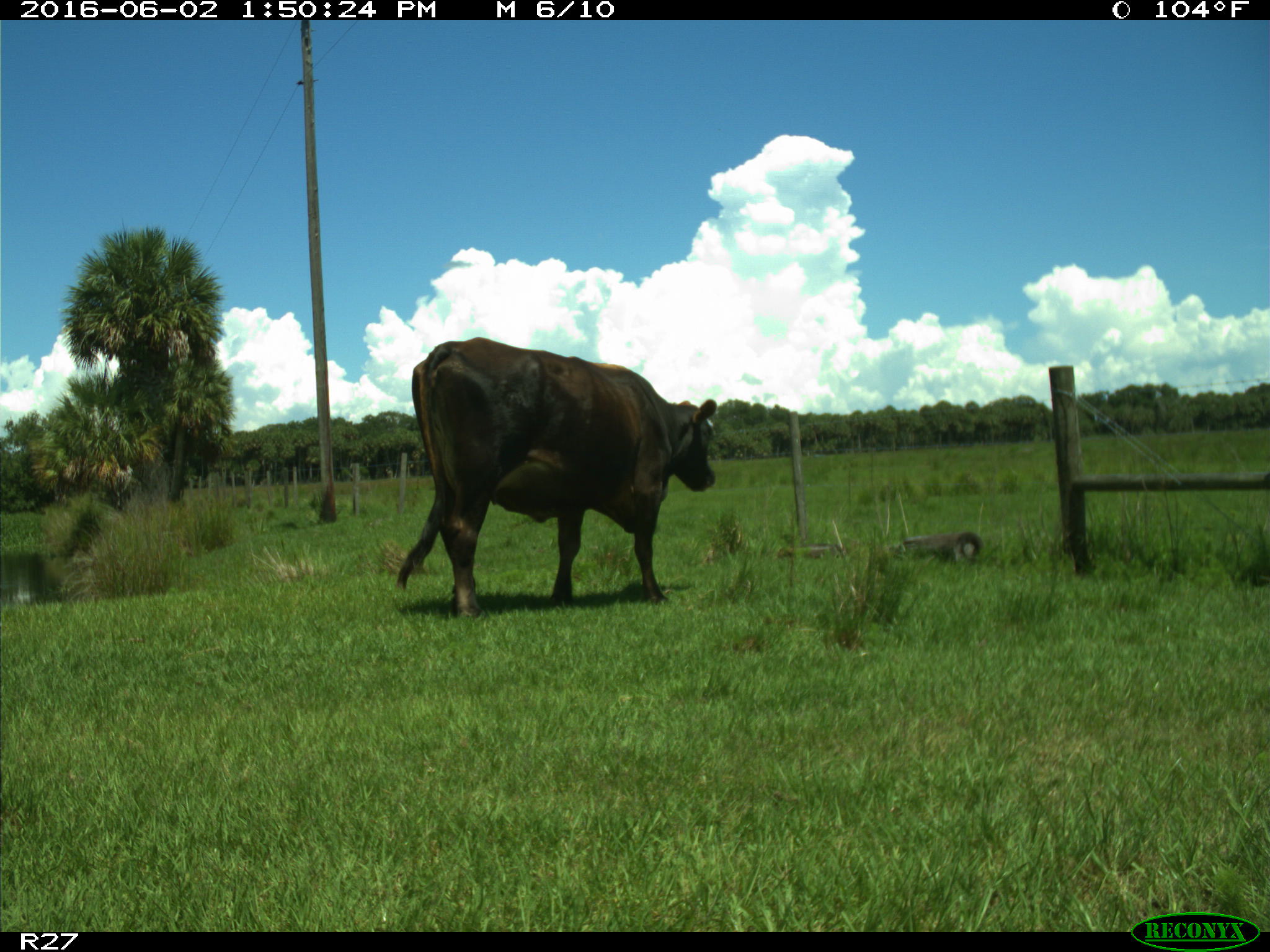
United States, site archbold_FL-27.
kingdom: Animalia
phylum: Chordata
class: Mammalia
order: Artiodactyla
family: Bovidae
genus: Bos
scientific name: Bos taurus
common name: domestic cow